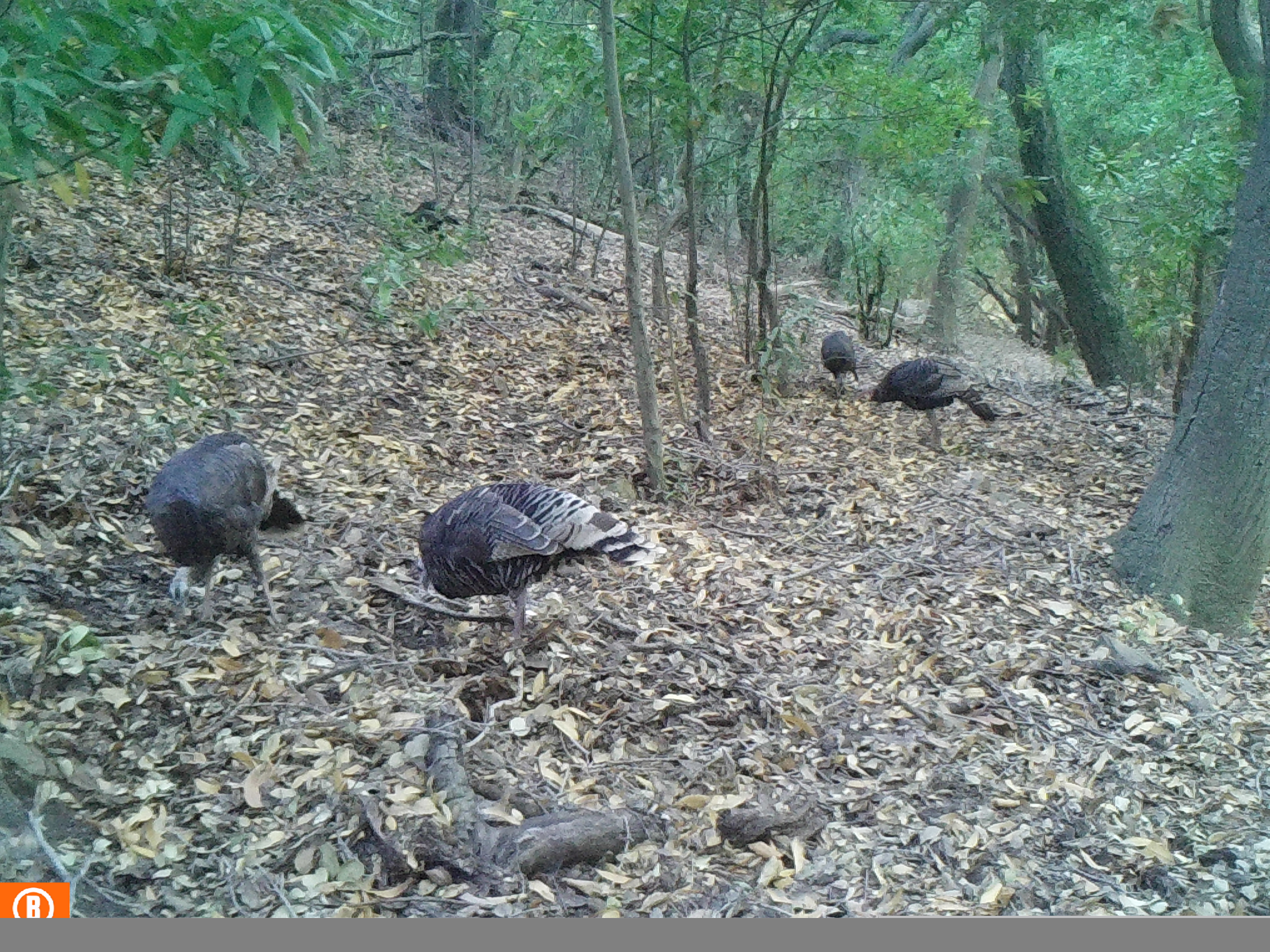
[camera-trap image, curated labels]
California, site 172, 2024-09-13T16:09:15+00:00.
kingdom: Animalia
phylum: Chordata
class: Aves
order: Galliformes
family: Phasianidae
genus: Meleagris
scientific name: Meleagris gallopavo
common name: turkey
Turkey (Meleagris gallopavo).